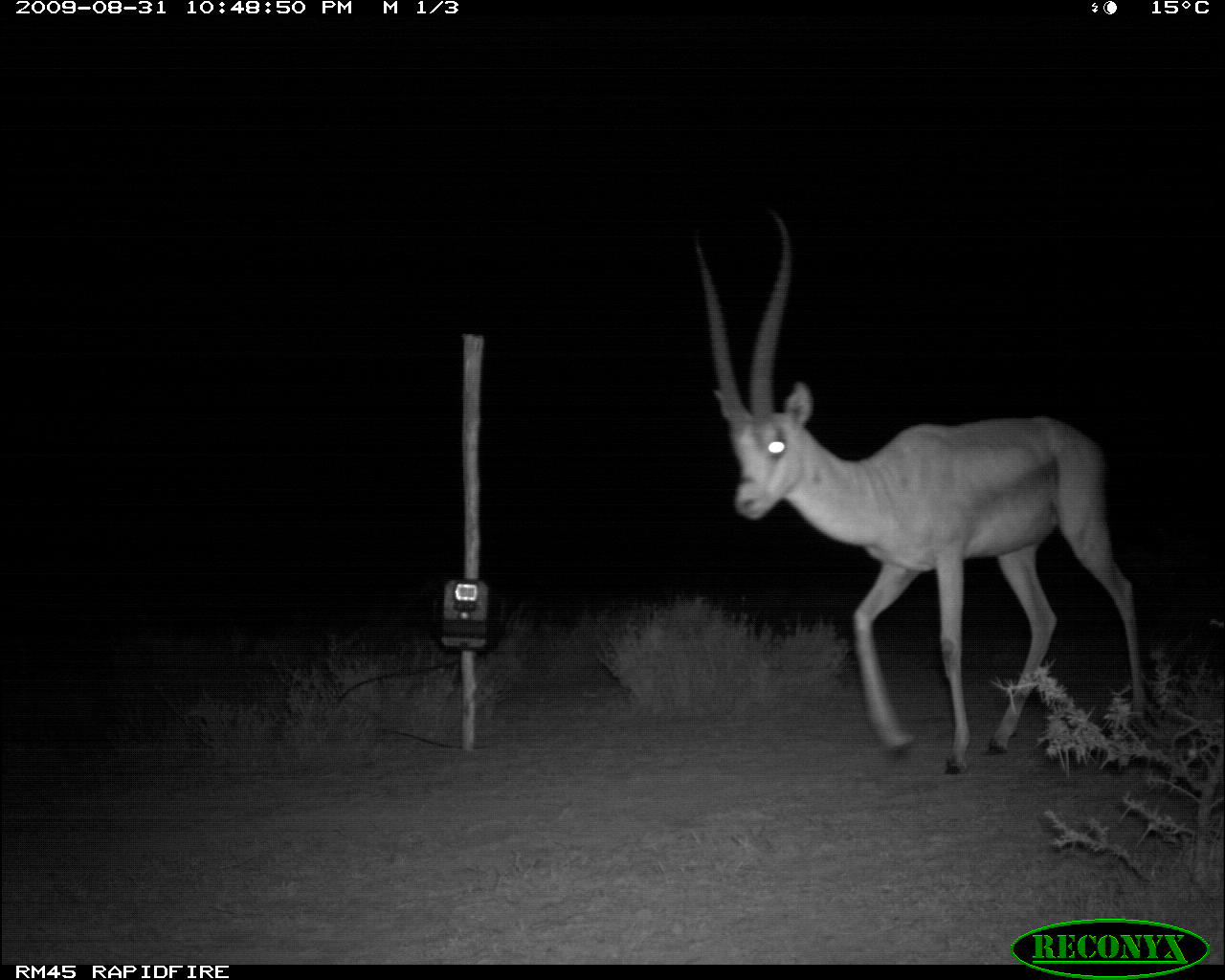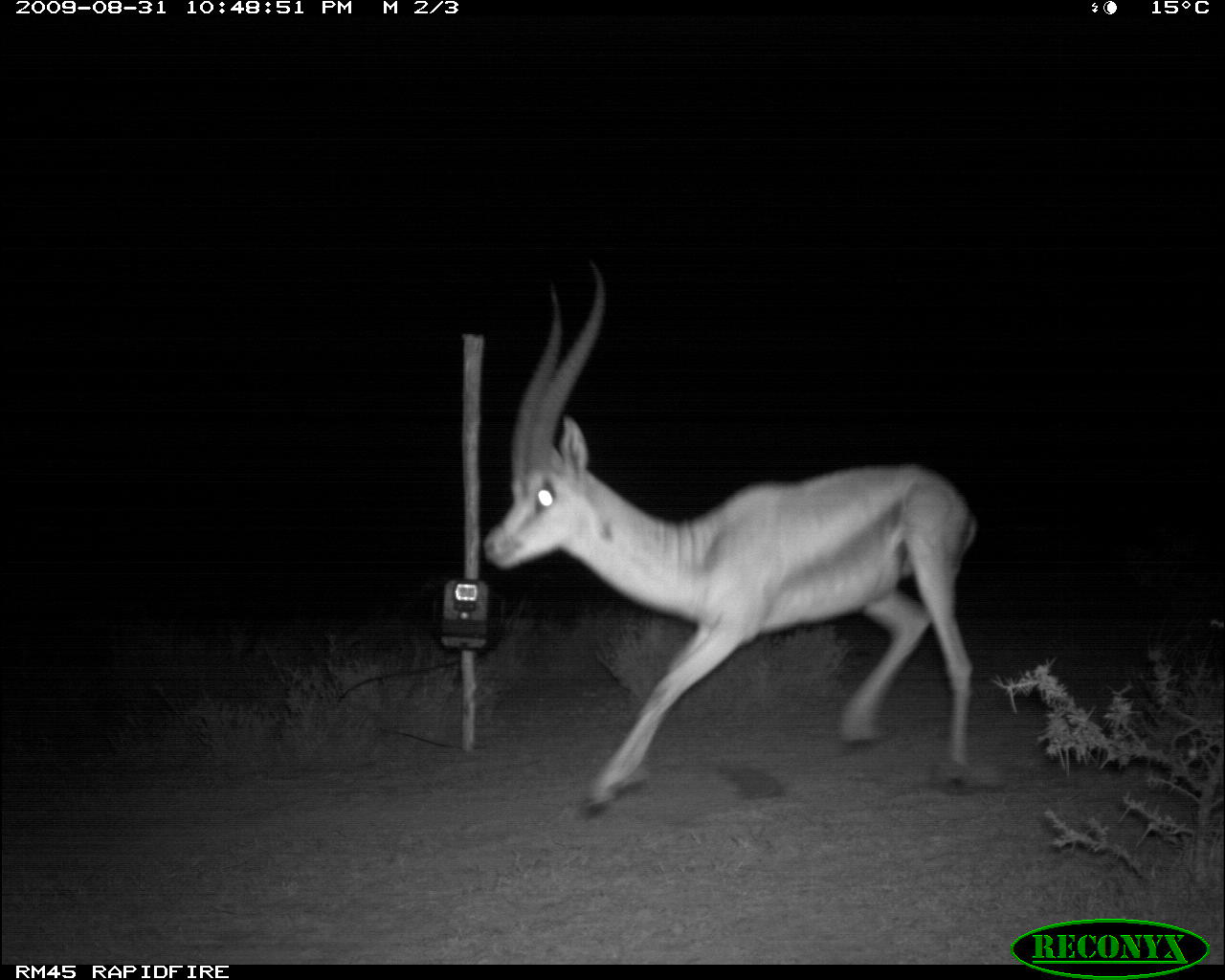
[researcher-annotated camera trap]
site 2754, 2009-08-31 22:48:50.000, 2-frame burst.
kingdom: Animalia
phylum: Chordata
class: Mammalia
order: Artiodactyla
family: Bovidae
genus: Nanger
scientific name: Nanger granti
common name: grant's gazelle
Nanger granti (grant's gazelle), count 1.